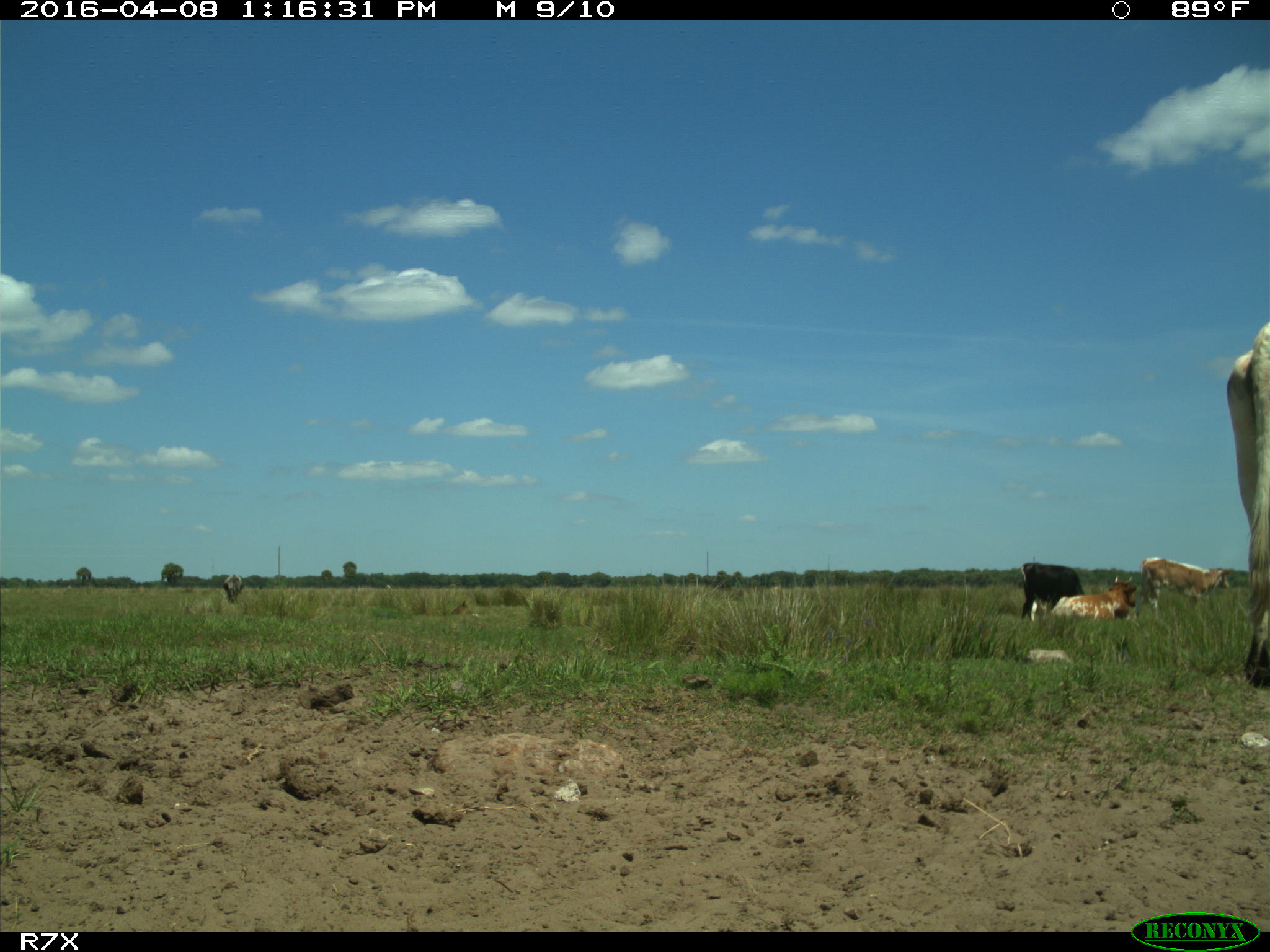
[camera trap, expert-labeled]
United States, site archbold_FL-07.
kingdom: Animalia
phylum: Chordata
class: Mammalia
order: Artiodactyla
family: Bovidae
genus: Bos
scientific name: Bos taurus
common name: domestic cow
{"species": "Bos taurus (domestic cow)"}